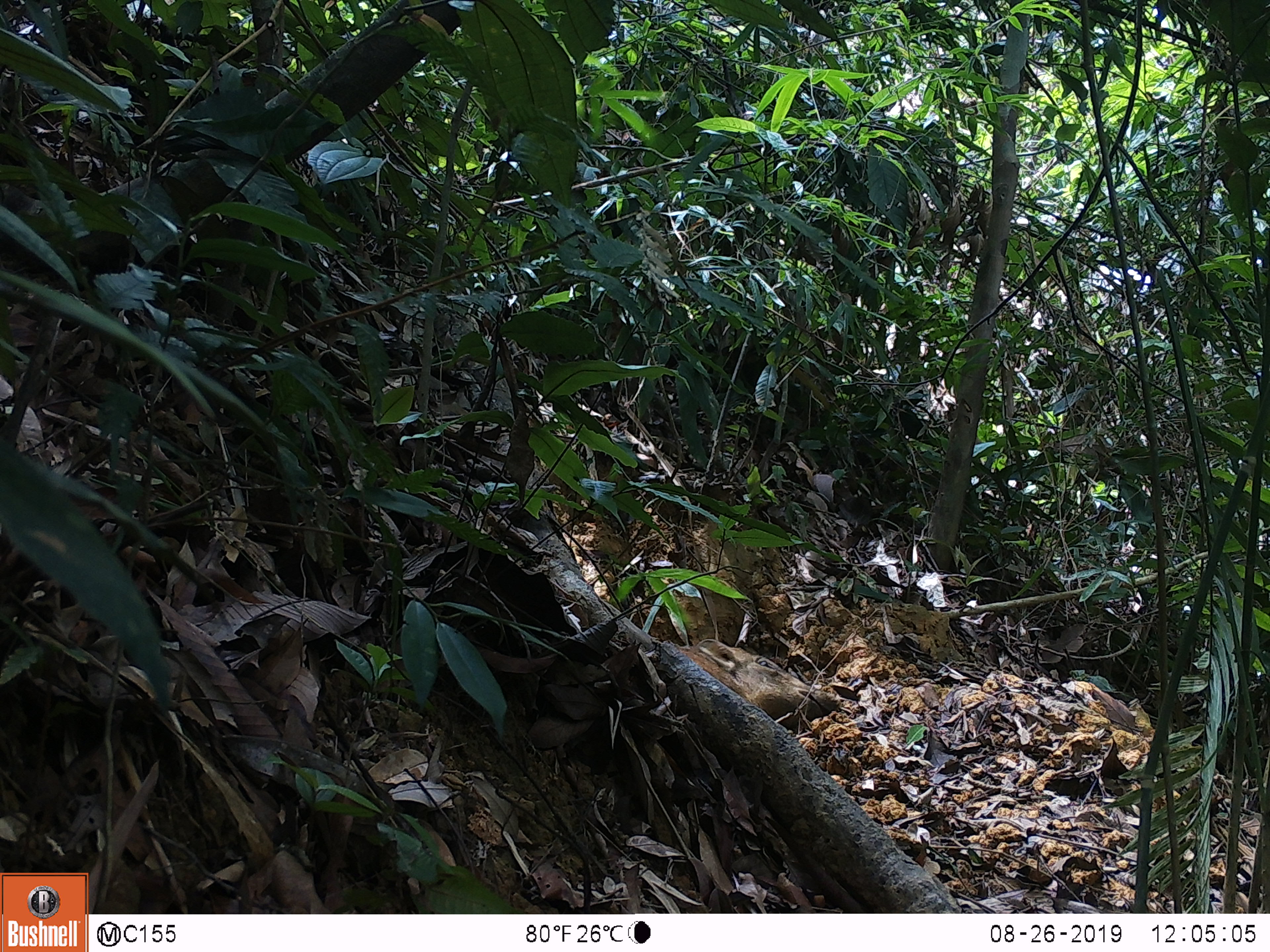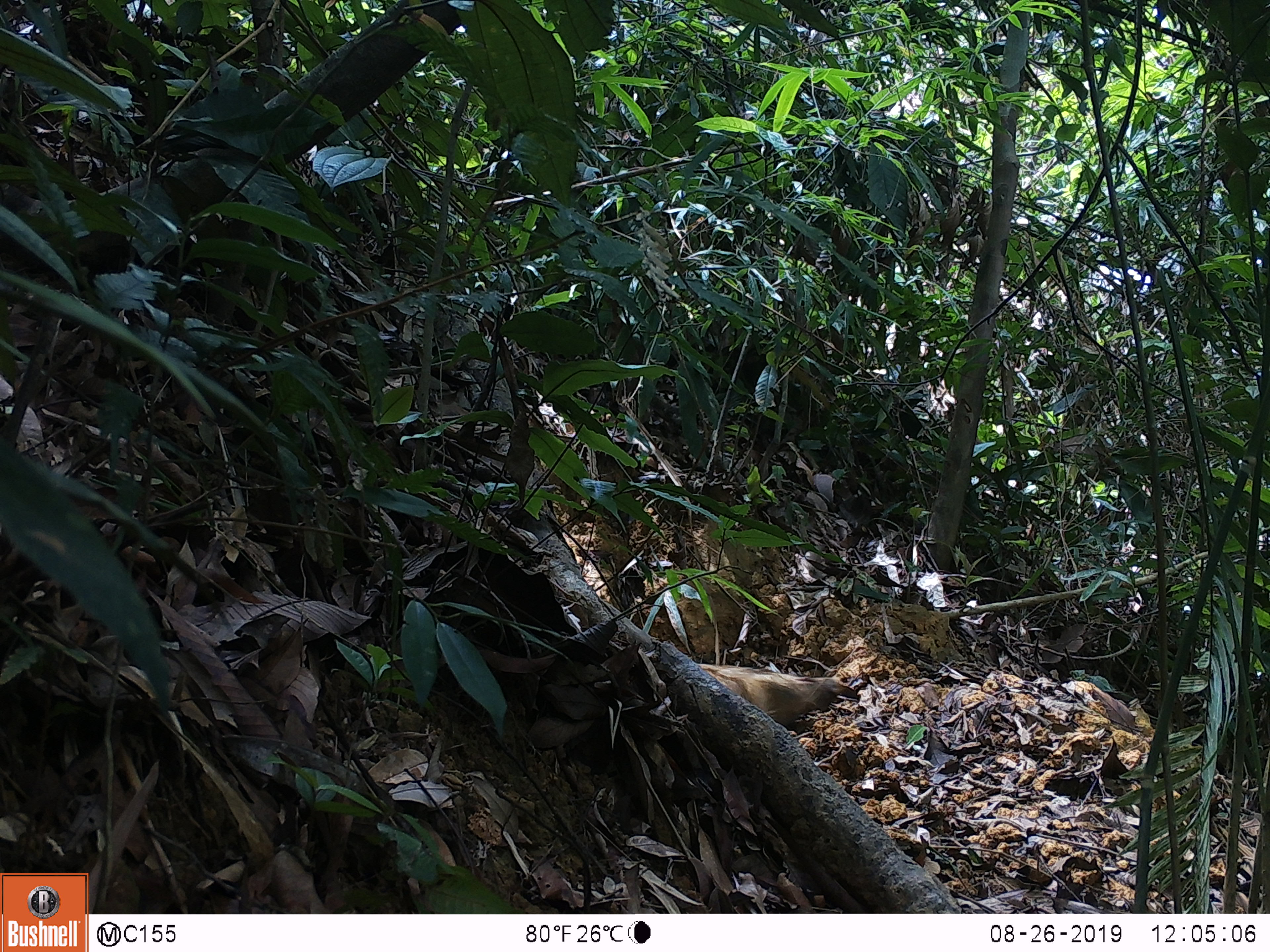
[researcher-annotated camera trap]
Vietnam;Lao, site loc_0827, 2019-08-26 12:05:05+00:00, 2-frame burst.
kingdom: Animalia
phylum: Chordata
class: Mammalia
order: Artiodactyla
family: Suidae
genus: Sus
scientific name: Sus scrofa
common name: eurasian wild pig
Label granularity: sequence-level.